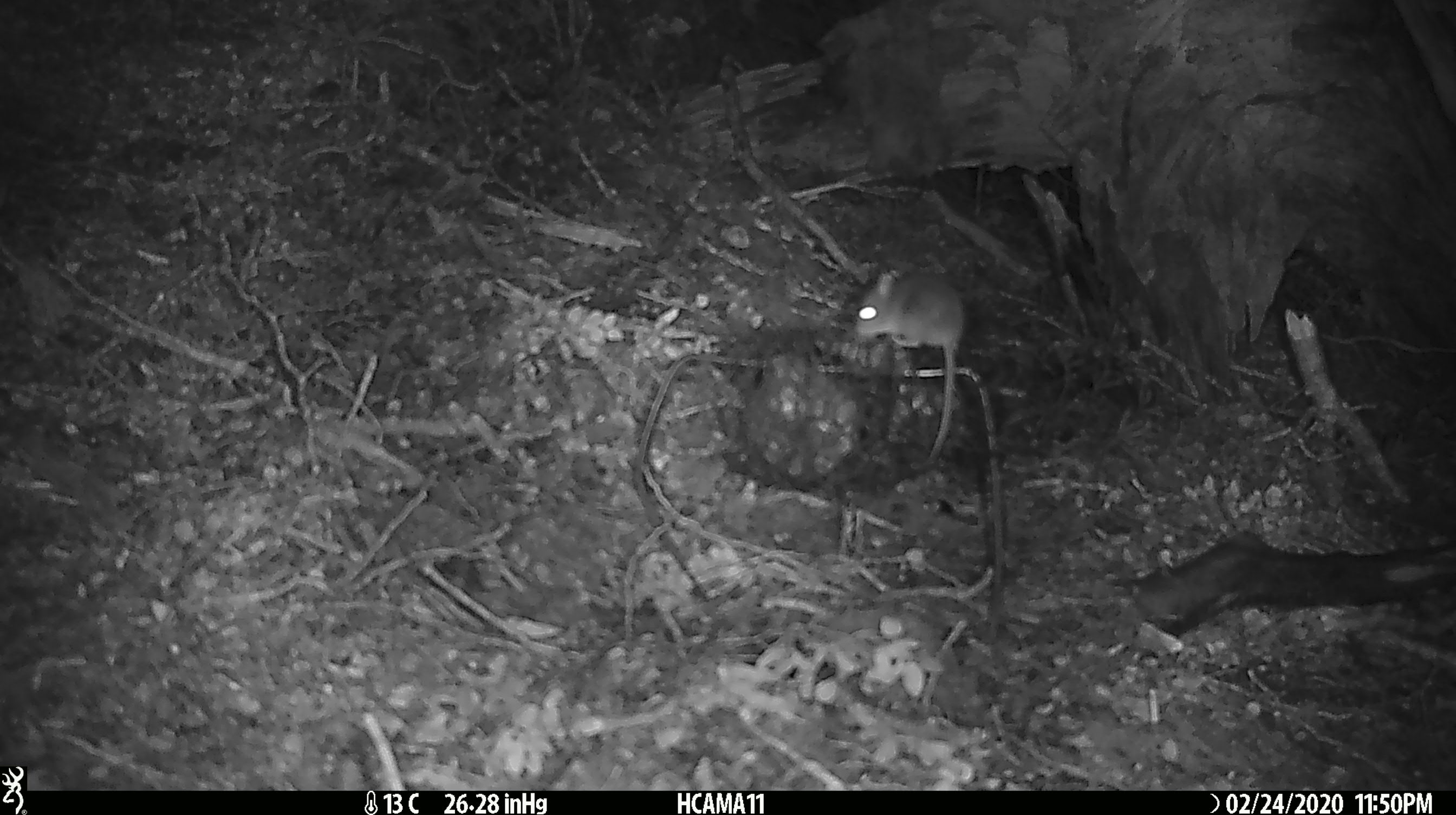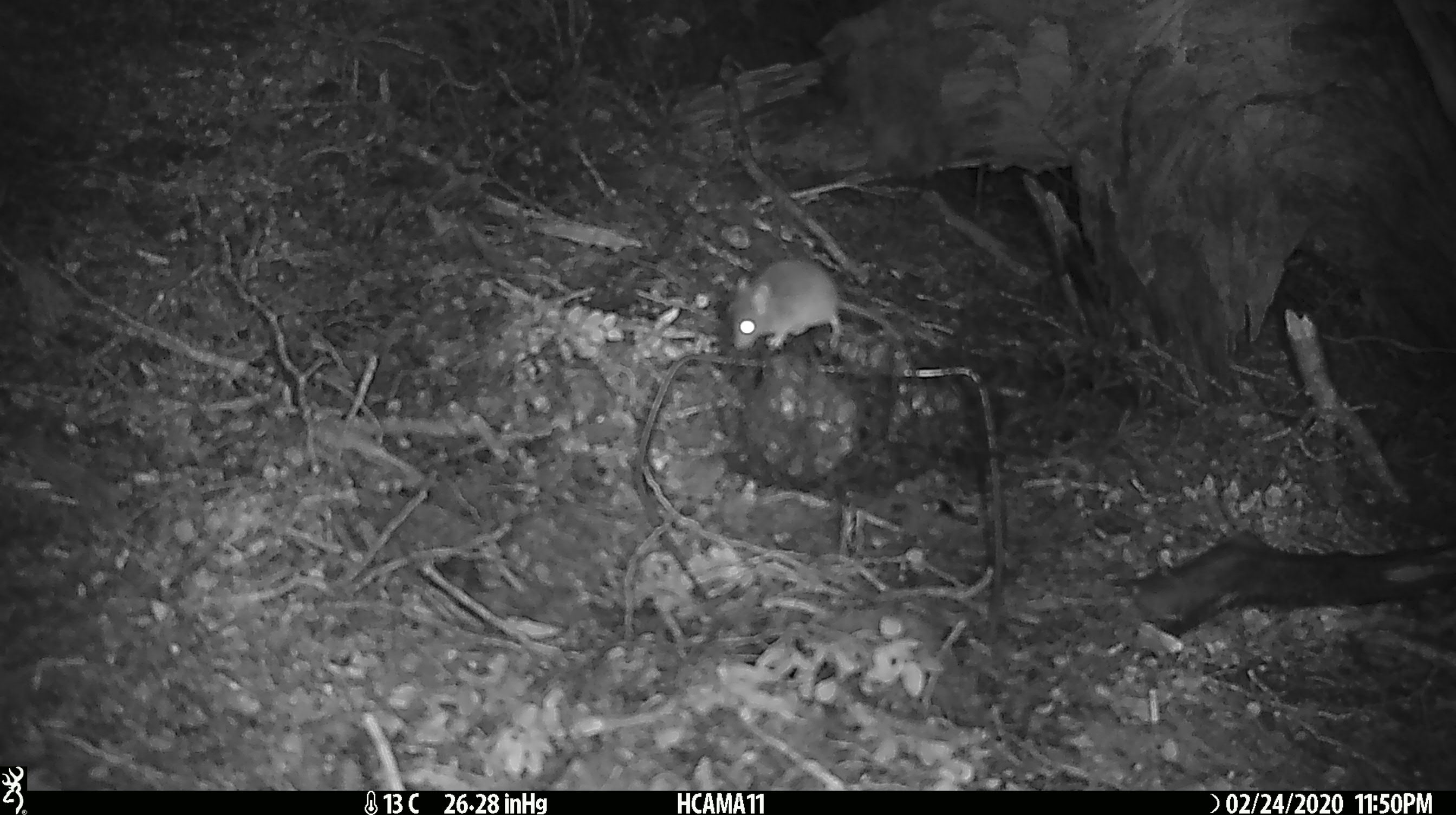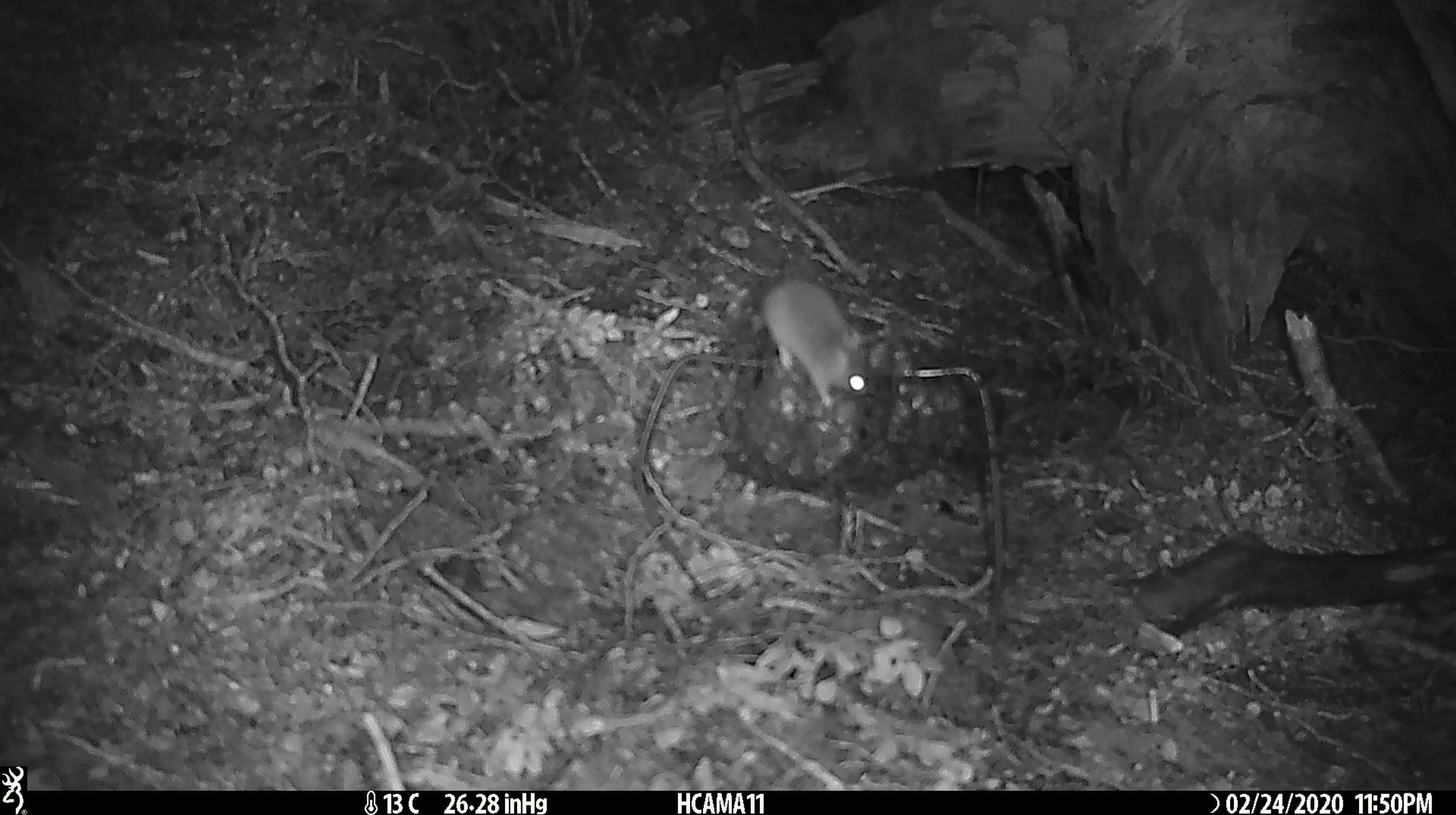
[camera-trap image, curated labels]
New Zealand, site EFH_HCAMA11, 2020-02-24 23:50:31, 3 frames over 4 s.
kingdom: Animalia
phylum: Chordata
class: Mammalia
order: Rodentia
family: Muridae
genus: Mus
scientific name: Mus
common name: mouse